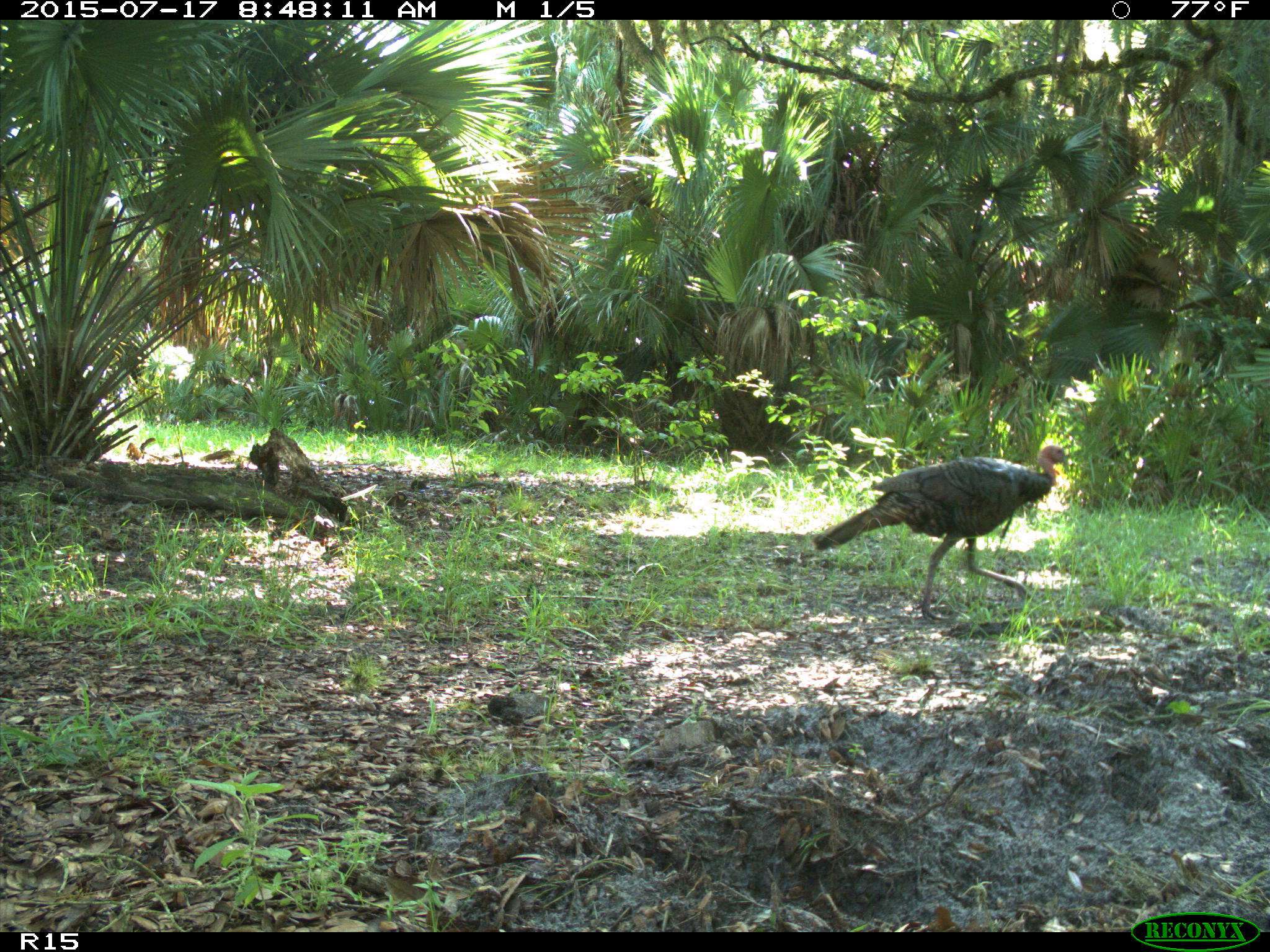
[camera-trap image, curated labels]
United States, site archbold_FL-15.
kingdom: Animalia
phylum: Chordata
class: Aves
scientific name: Aves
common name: birds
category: unidentified bird